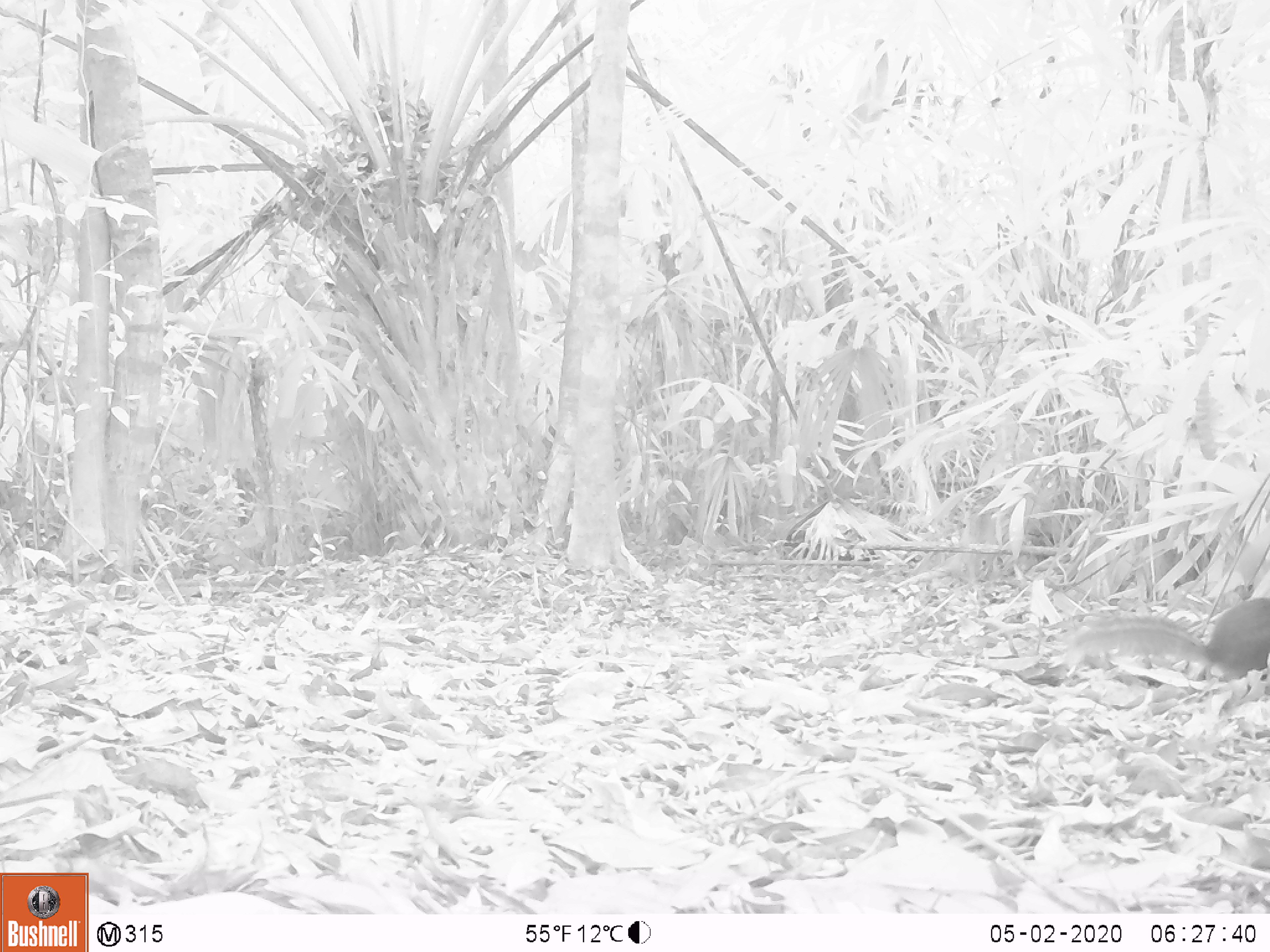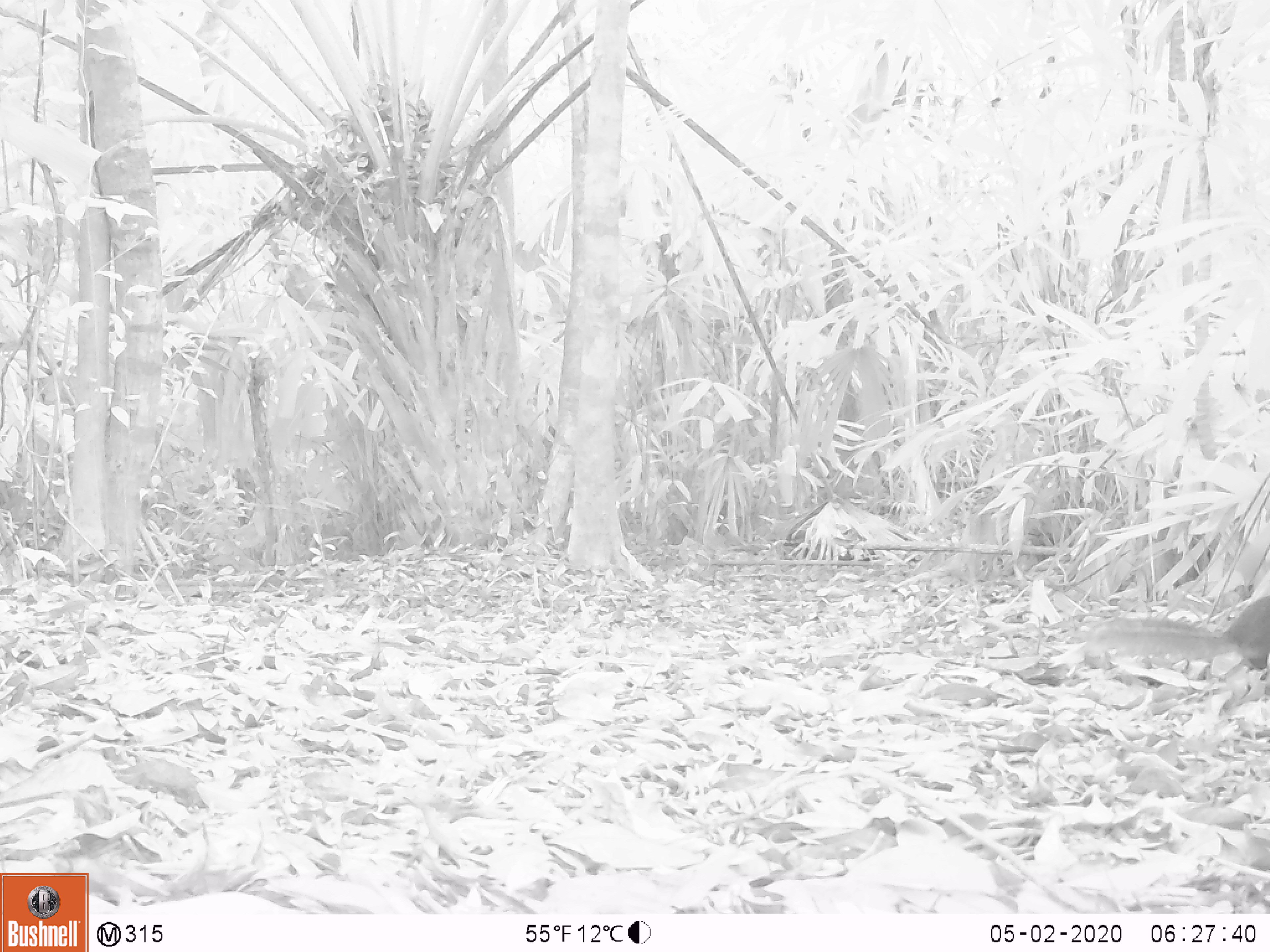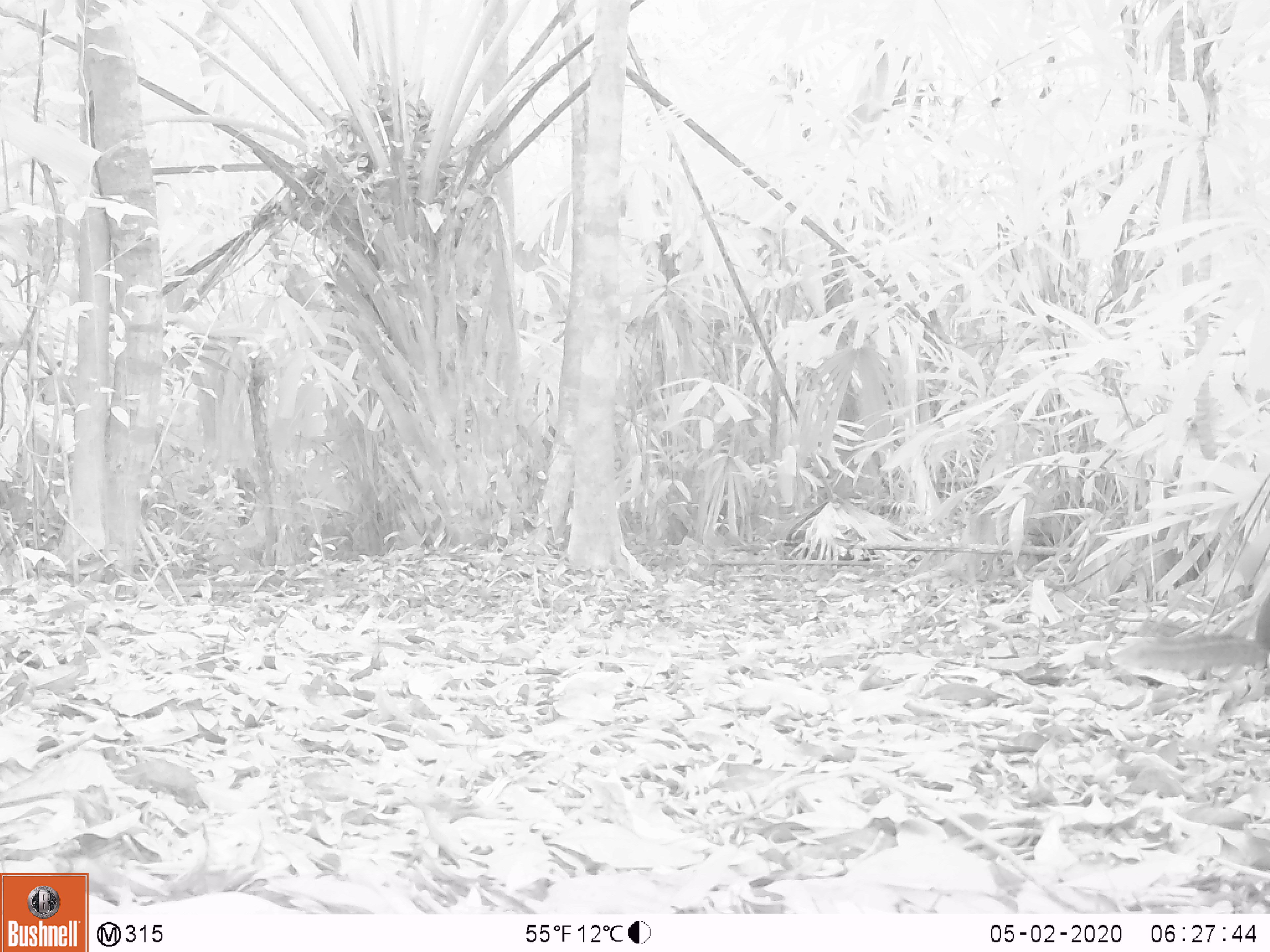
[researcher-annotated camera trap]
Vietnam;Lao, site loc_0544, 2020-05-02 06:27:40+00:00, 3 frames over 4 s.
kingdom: Animalia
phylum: Chordata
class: Mammalia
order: Rodentia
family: Sciuridae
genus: Dremomys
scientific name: Dremomys rufigenis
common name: red-cheeked squirrel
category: red cheeked squirrel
Red cheeked squirrel (red-cheeked squirrel) (Dremomys rufigenis). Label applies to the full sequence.